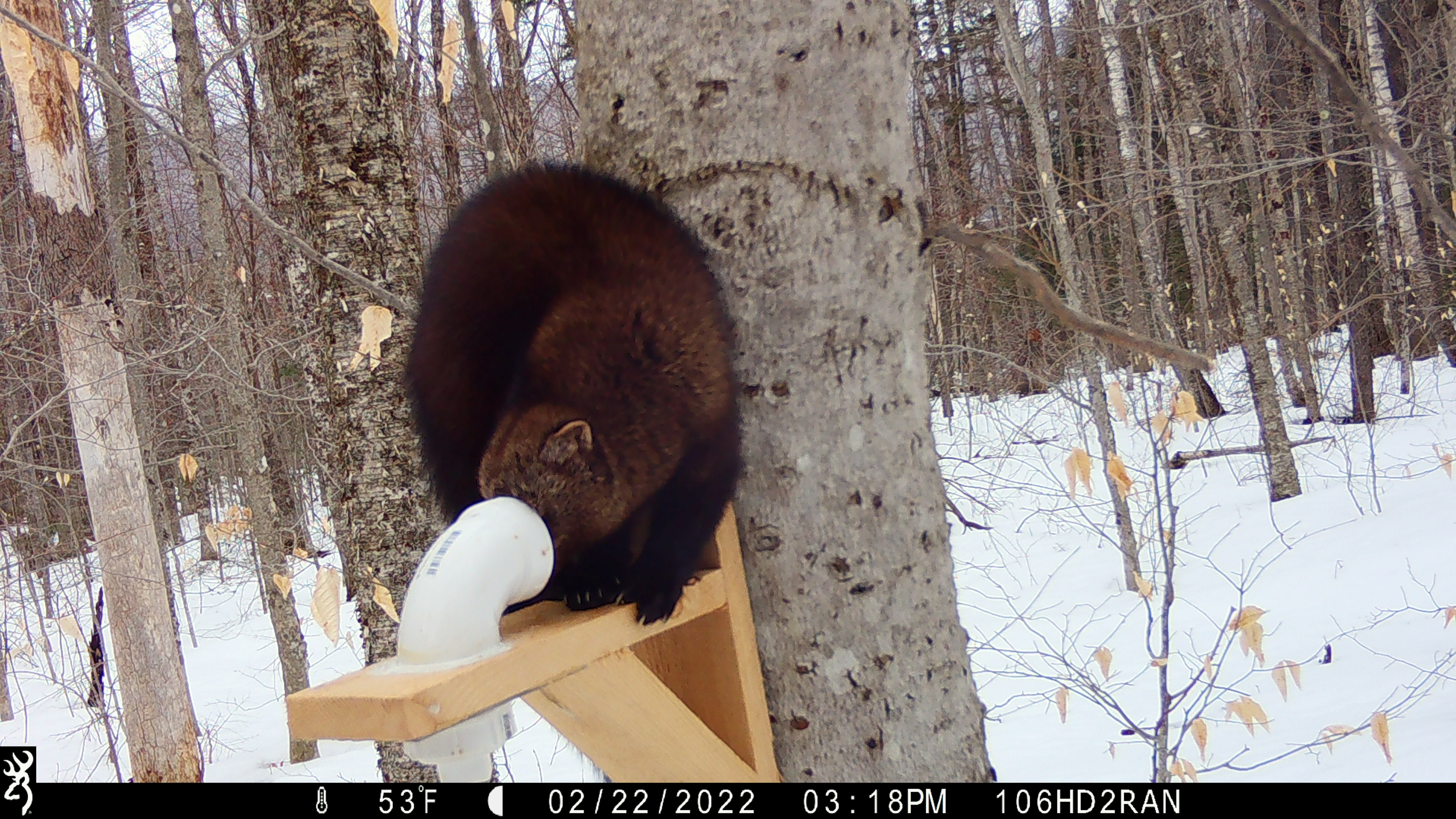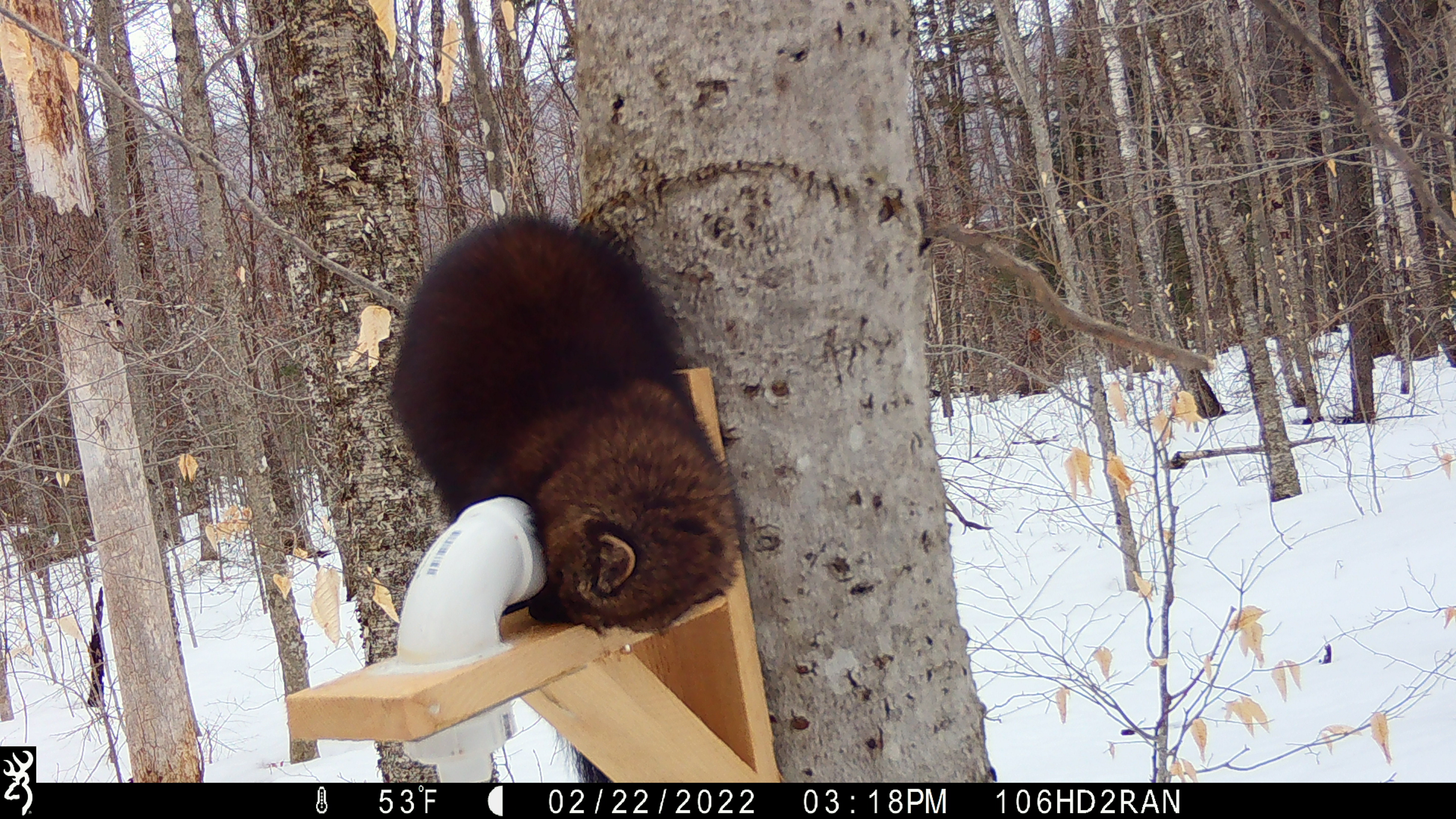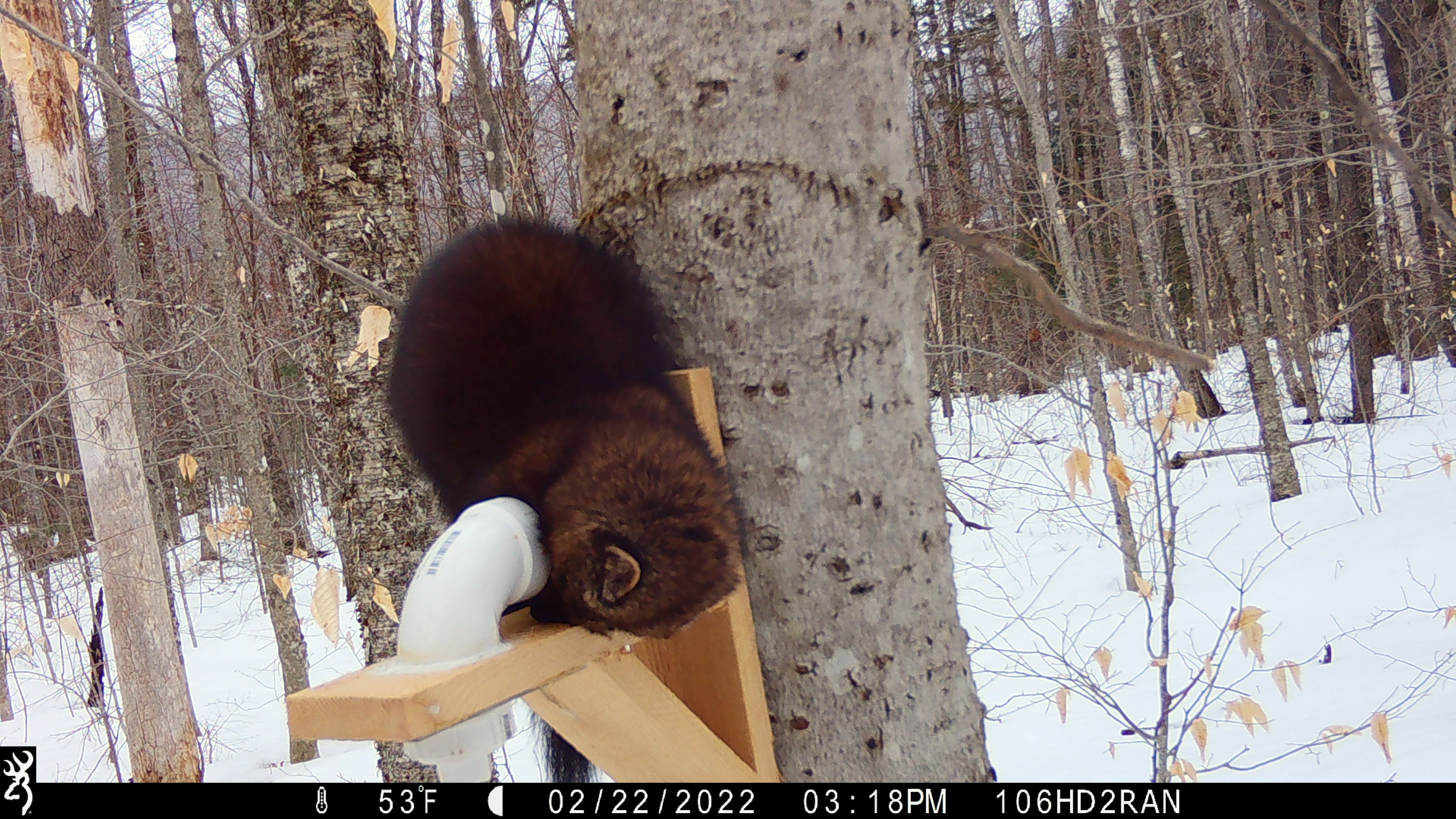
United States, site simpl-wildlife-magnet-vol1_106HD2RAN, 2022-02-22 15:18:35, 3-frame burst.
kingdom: Animalia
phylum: Chordata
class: Mammalia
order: Carnivora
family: Mustelidae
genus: Pekania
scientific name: Pekania pennanti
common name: fisher